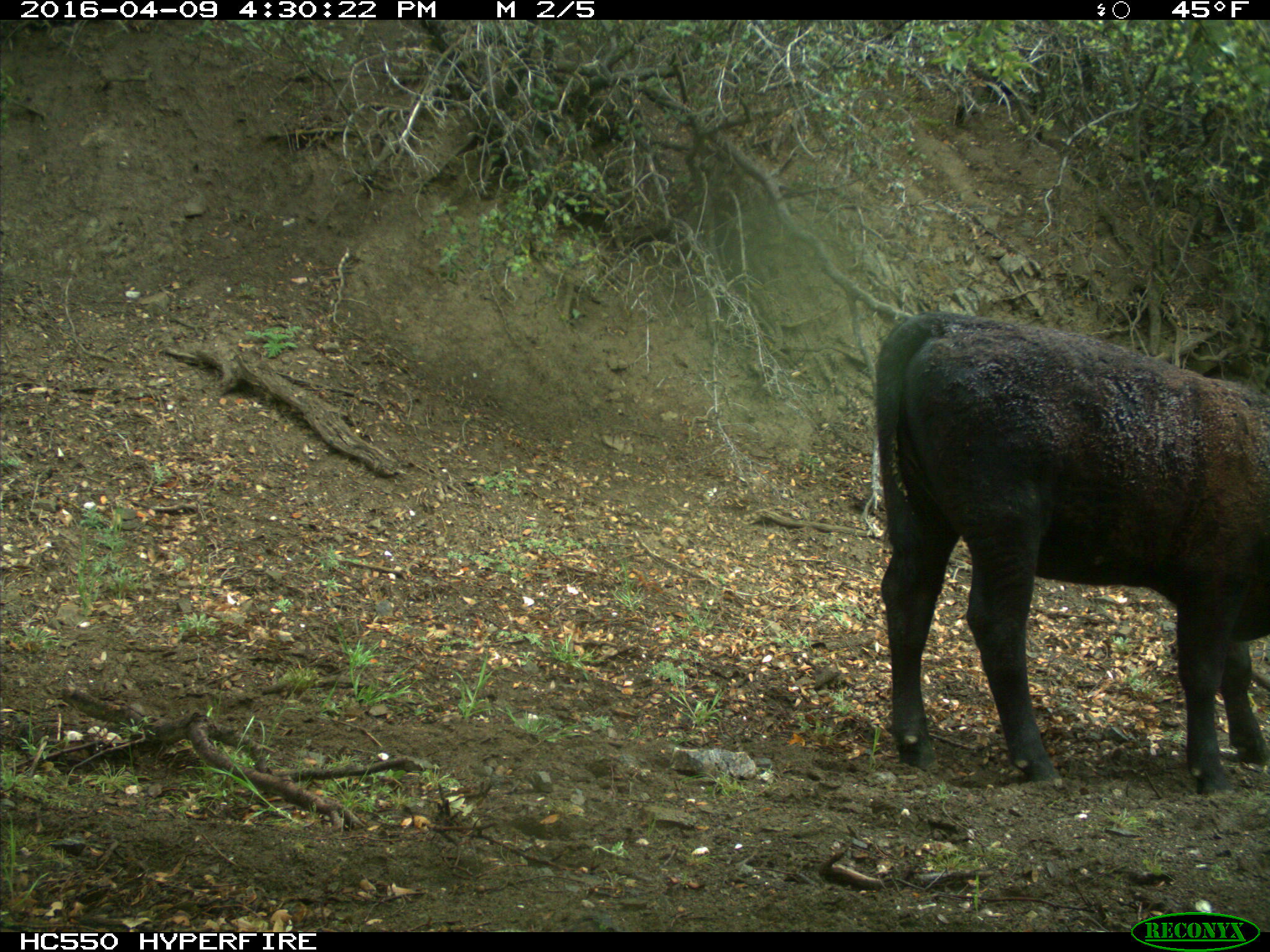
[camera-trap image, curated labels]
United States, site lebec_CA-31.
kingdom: Animalia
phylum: Chordata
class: Mammalia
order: Artiodactyla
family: Bovidae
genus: Bos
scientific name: Bos taurus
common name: domestic cow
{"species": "Bos taurus (domestic cow)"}